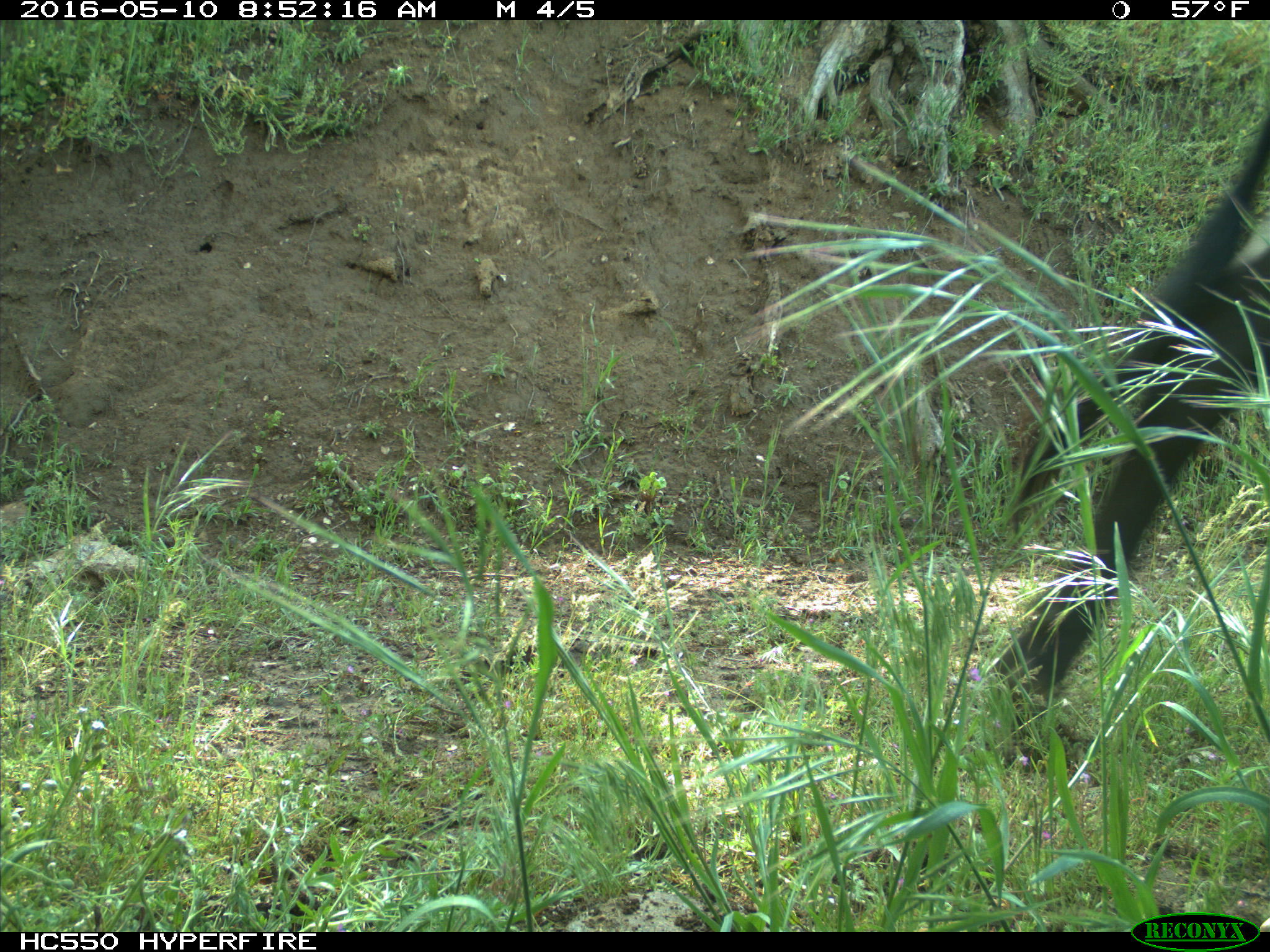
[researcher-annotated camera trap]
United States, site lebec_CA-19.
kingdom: Animalia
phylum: Chordata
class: Mammalia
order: Artiodactyla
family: Bovidae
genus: Bos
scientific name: Bos taurus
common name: domestic cow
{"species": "Bos taurus (domestic cow)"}